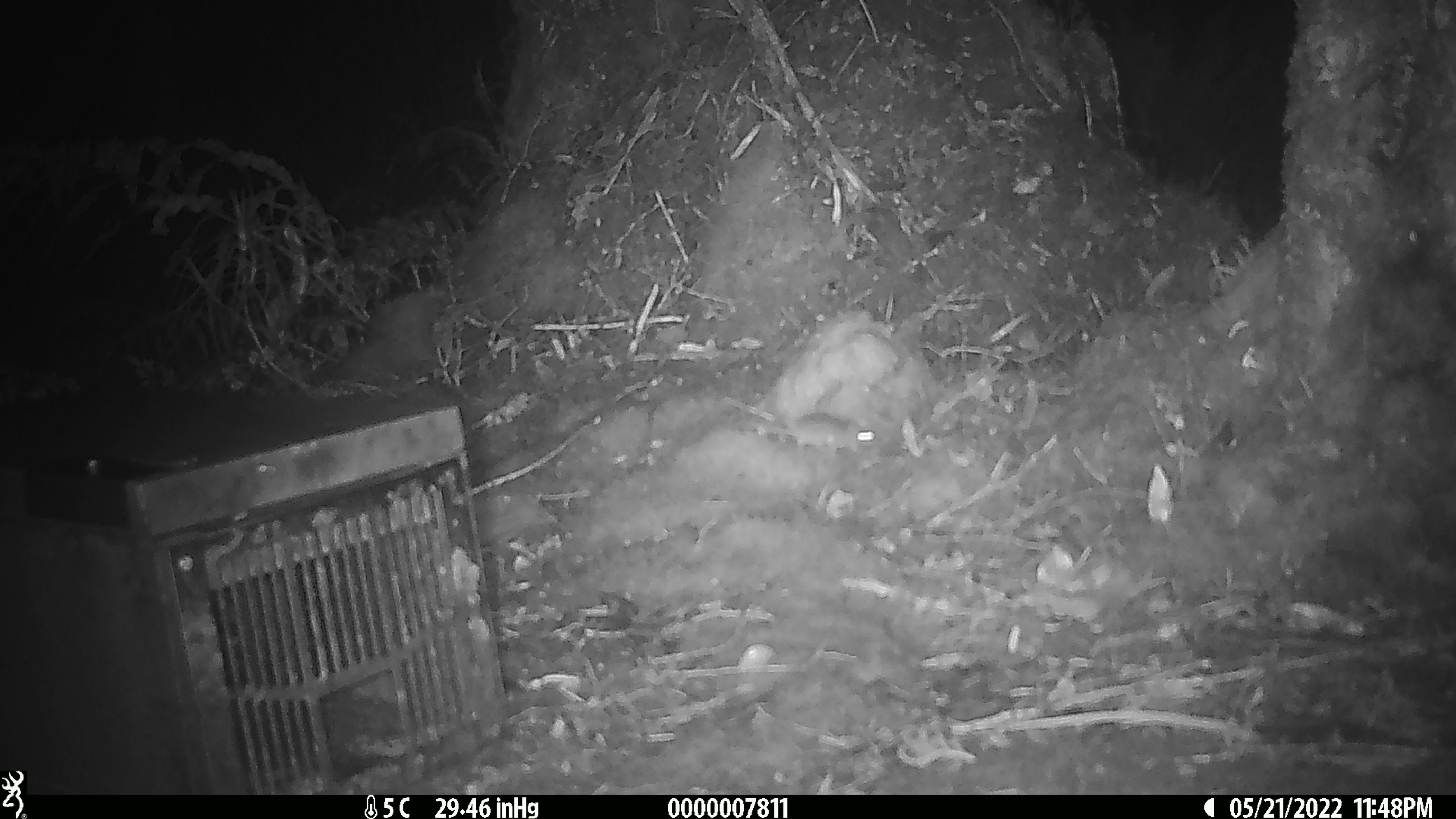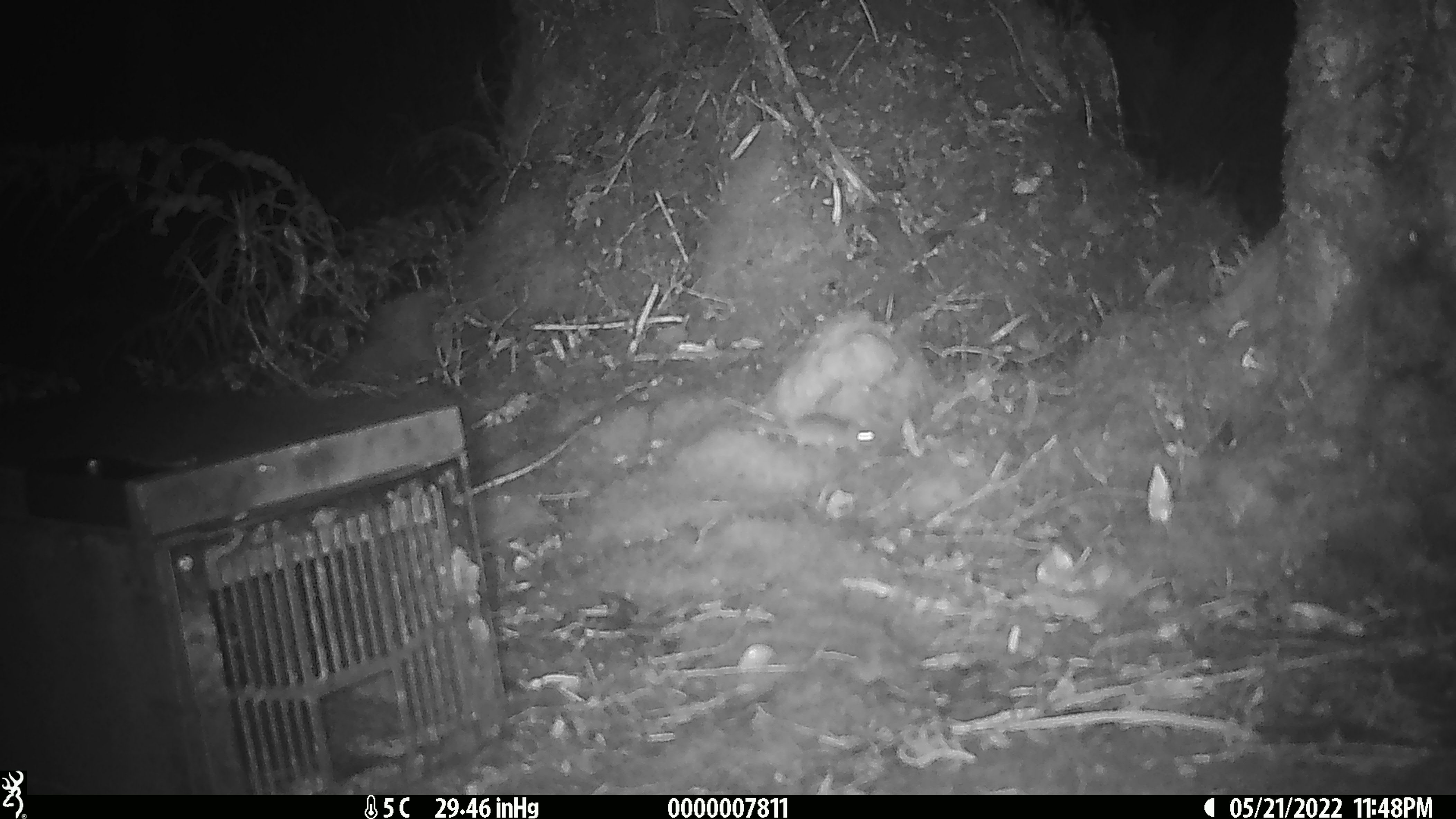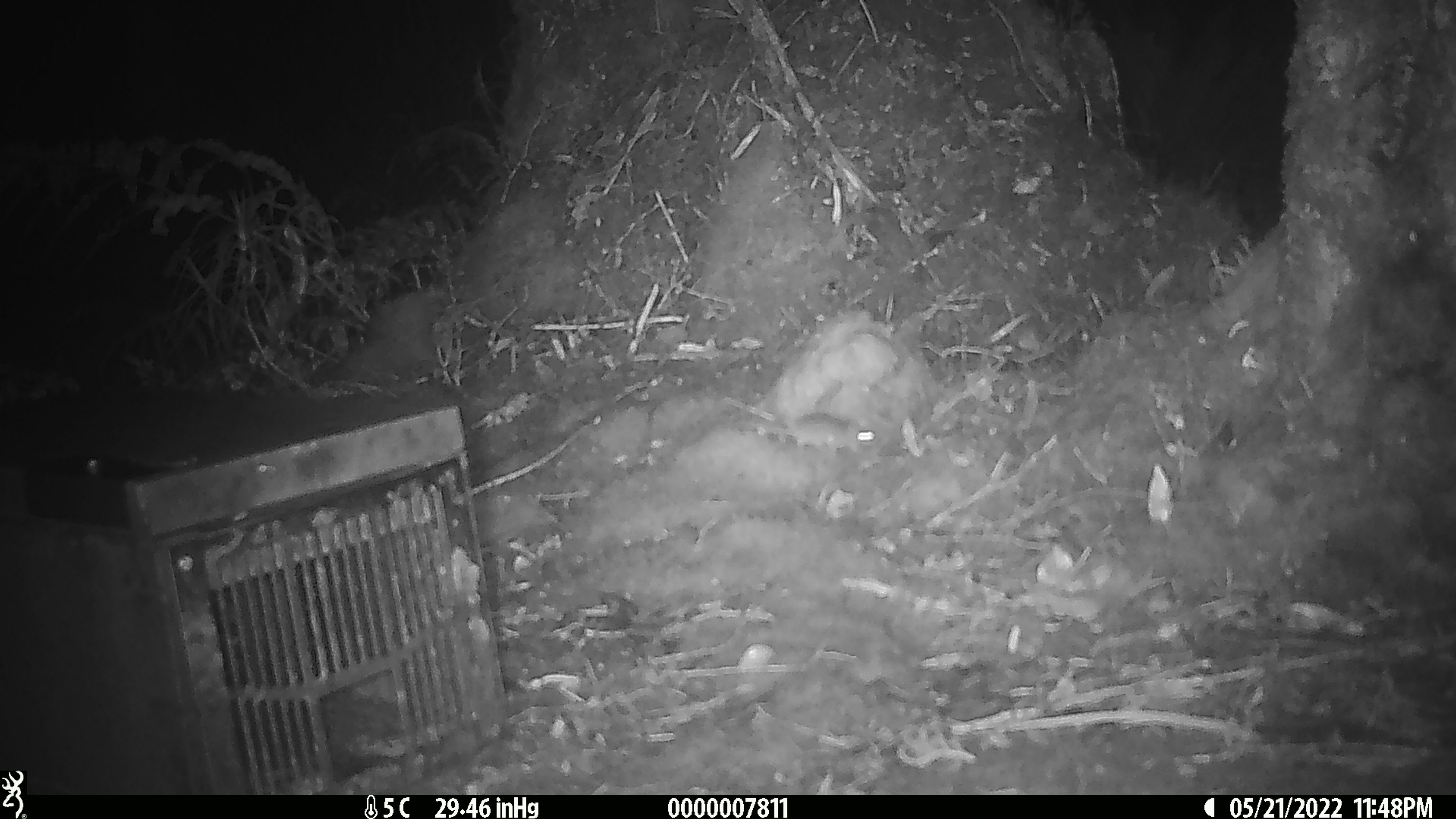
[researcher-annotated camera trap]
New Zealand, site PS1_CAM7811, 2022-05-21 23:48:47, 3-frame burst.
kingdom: Animalia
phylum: Chordata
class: Mammalia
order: Rodentia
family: Muridae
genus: Mus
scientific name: Mus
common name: mouse